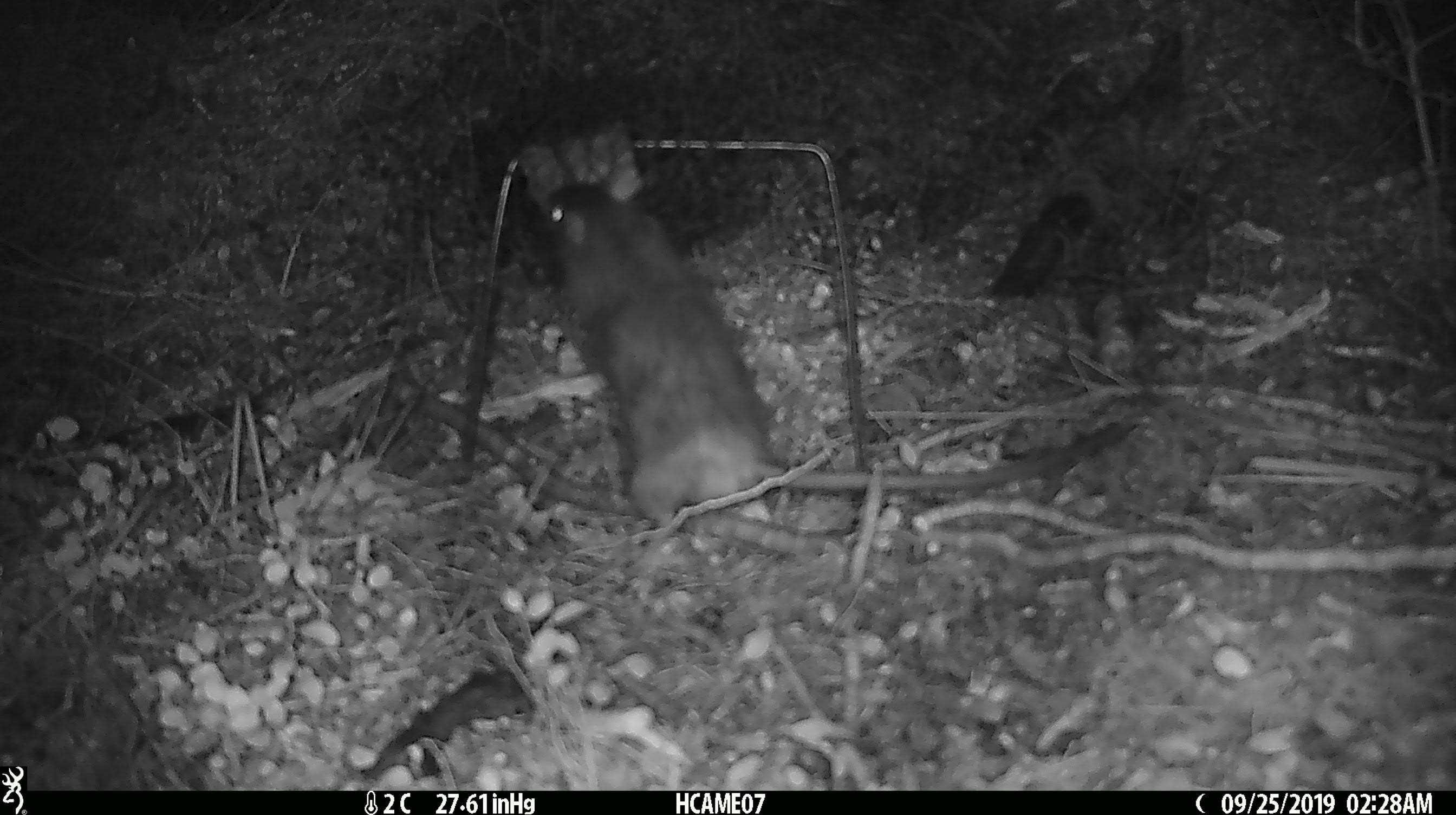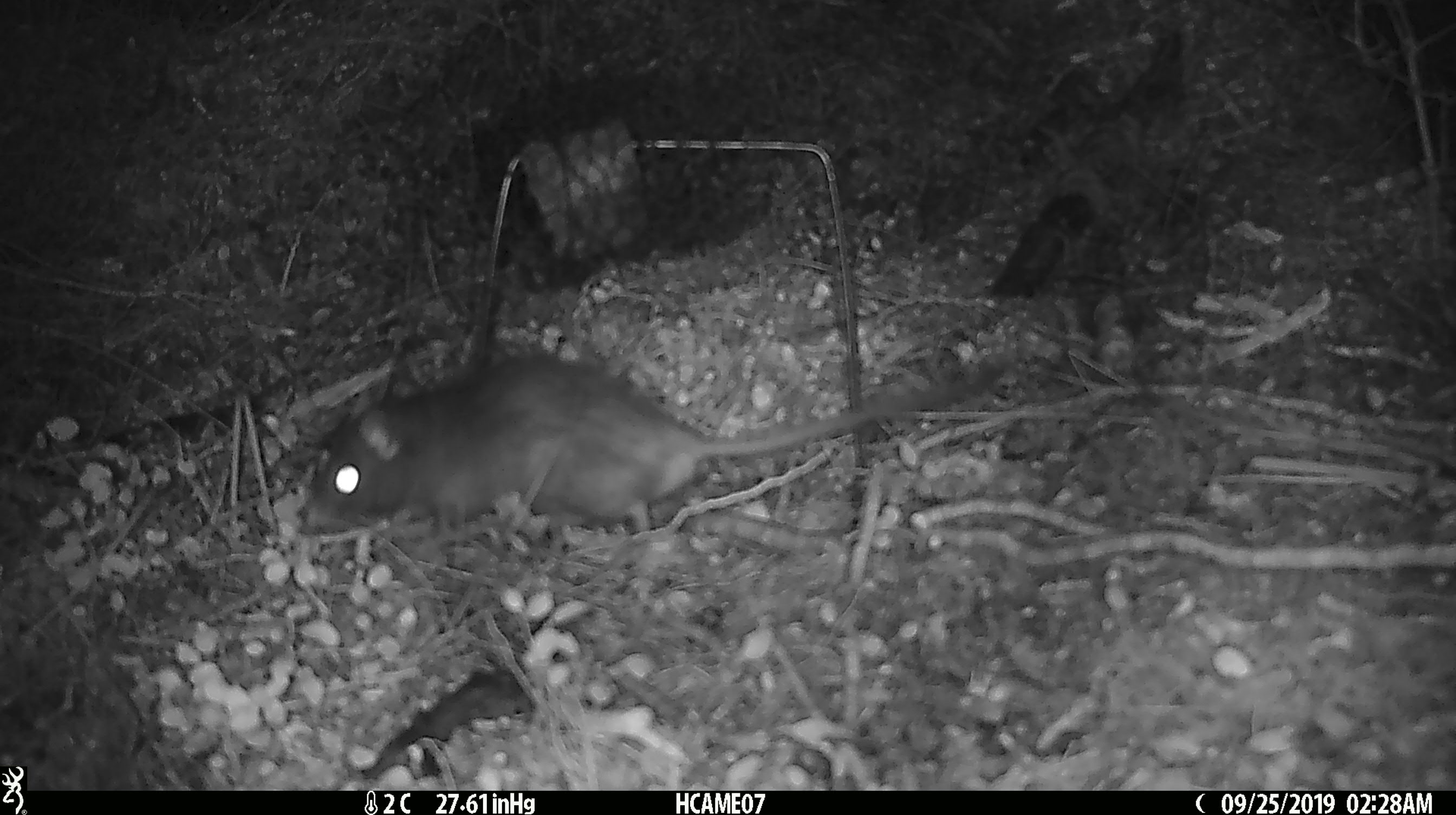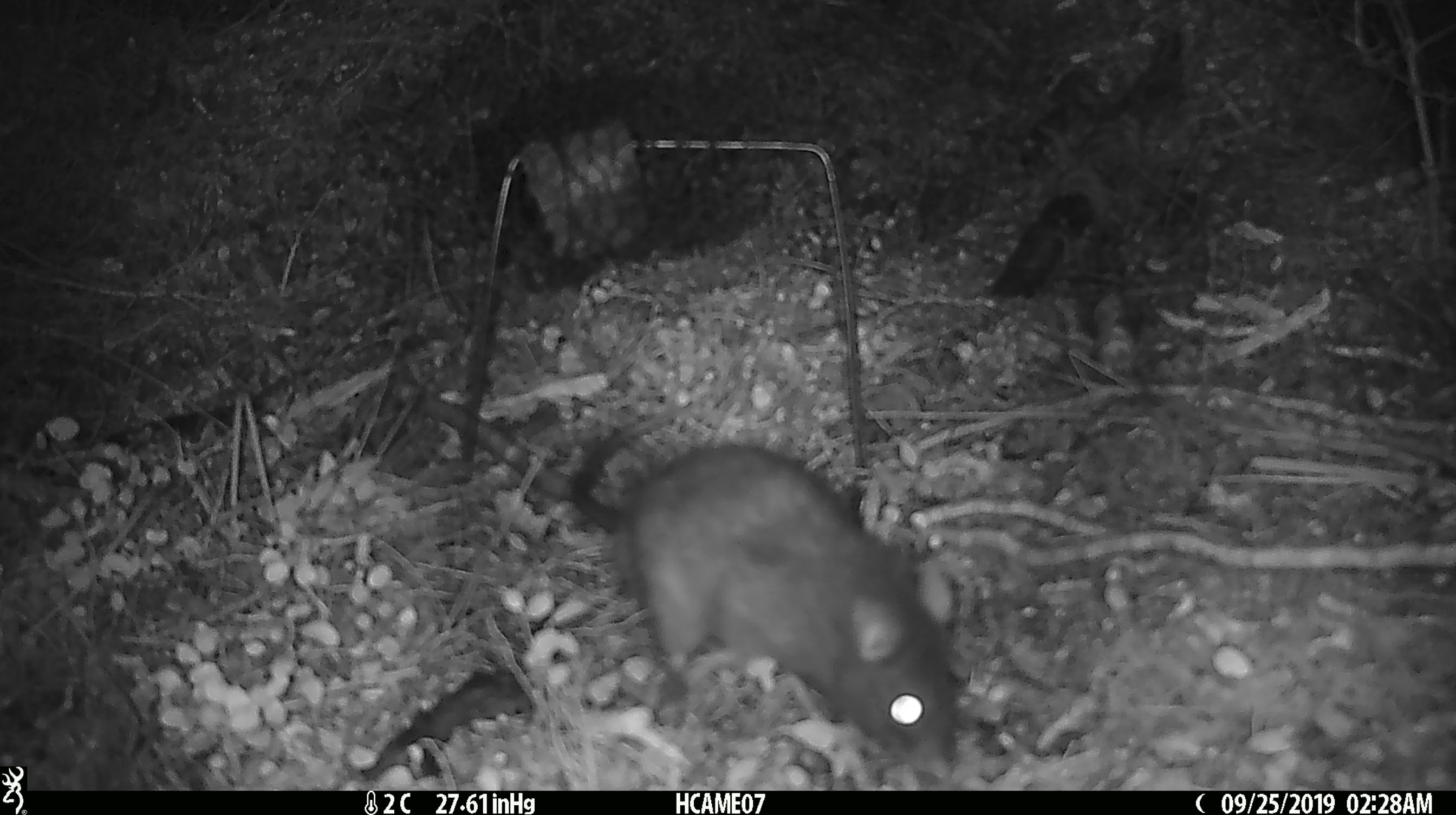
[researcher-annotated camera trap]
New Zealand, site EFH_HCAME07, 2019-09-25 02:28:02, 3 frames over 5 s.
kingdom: Animalia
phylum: Chordata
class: Mammalia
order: Rodentia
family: Muridae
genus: Rattus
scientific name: Rattus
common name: rat